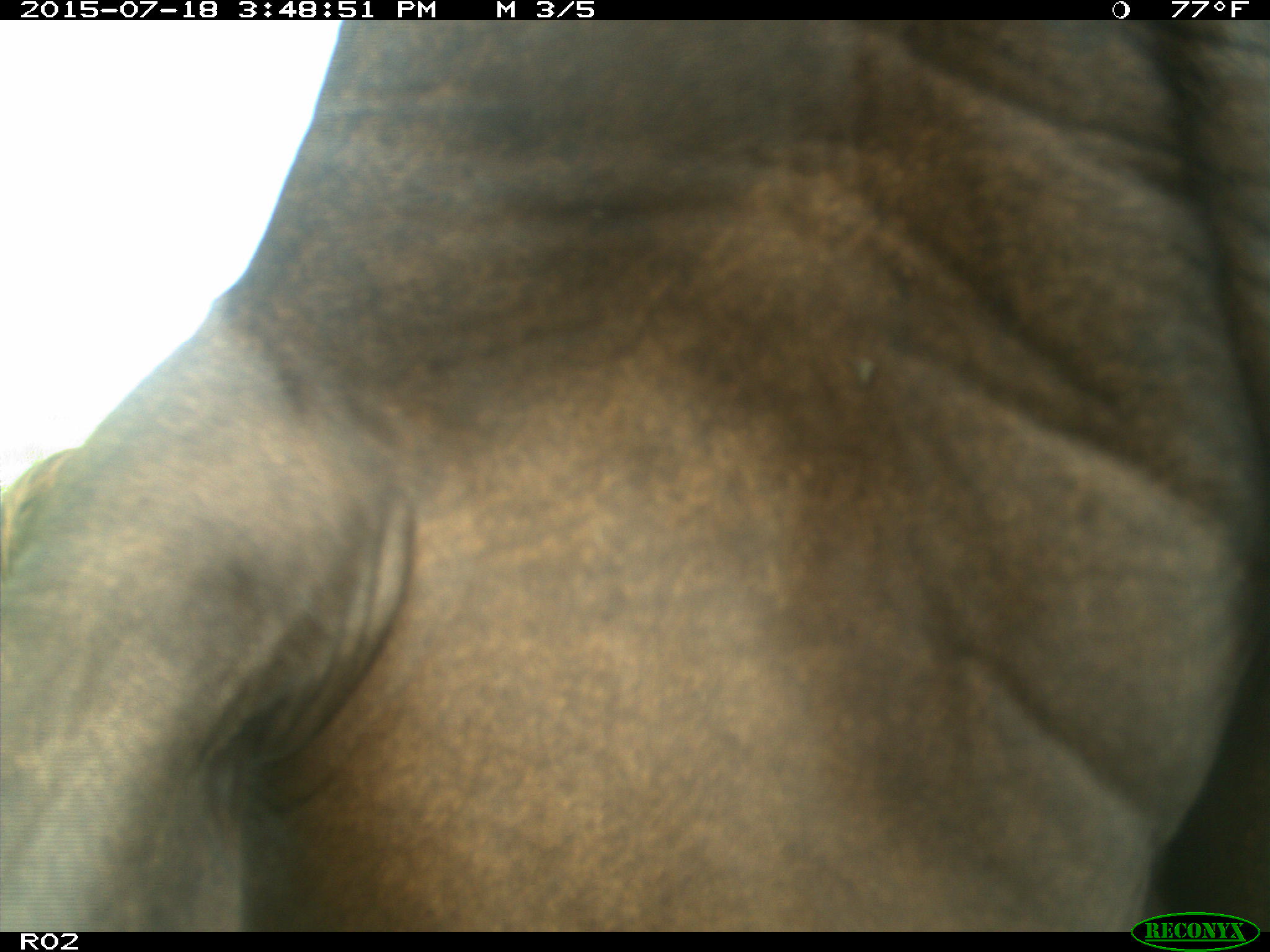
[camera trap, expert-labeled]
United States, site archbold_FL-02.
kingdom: Animalia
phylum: Chordata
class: Mammalia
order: Artiodactyla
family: Bovidae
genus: Bos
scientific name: Bos taurus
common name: domestic cow